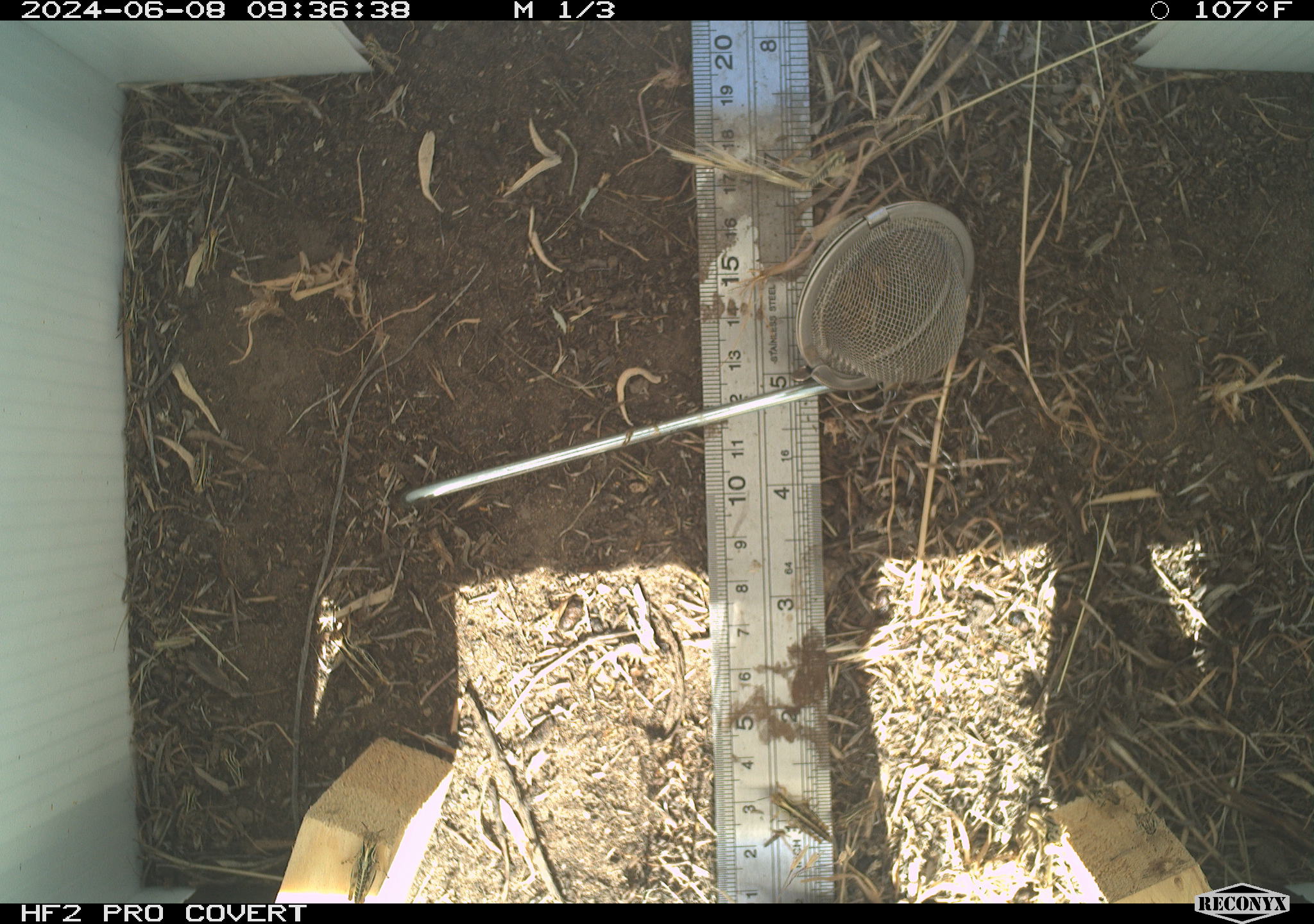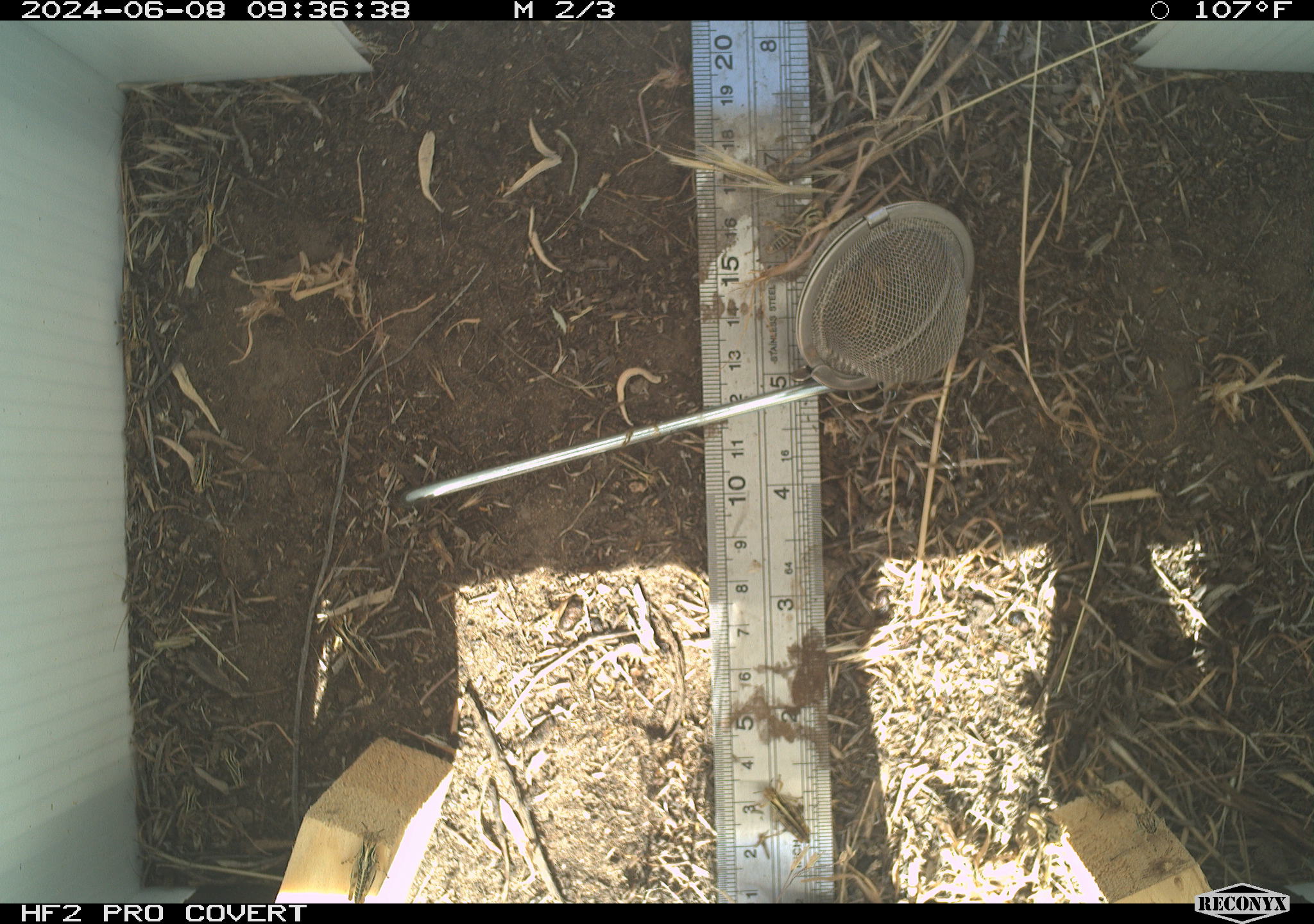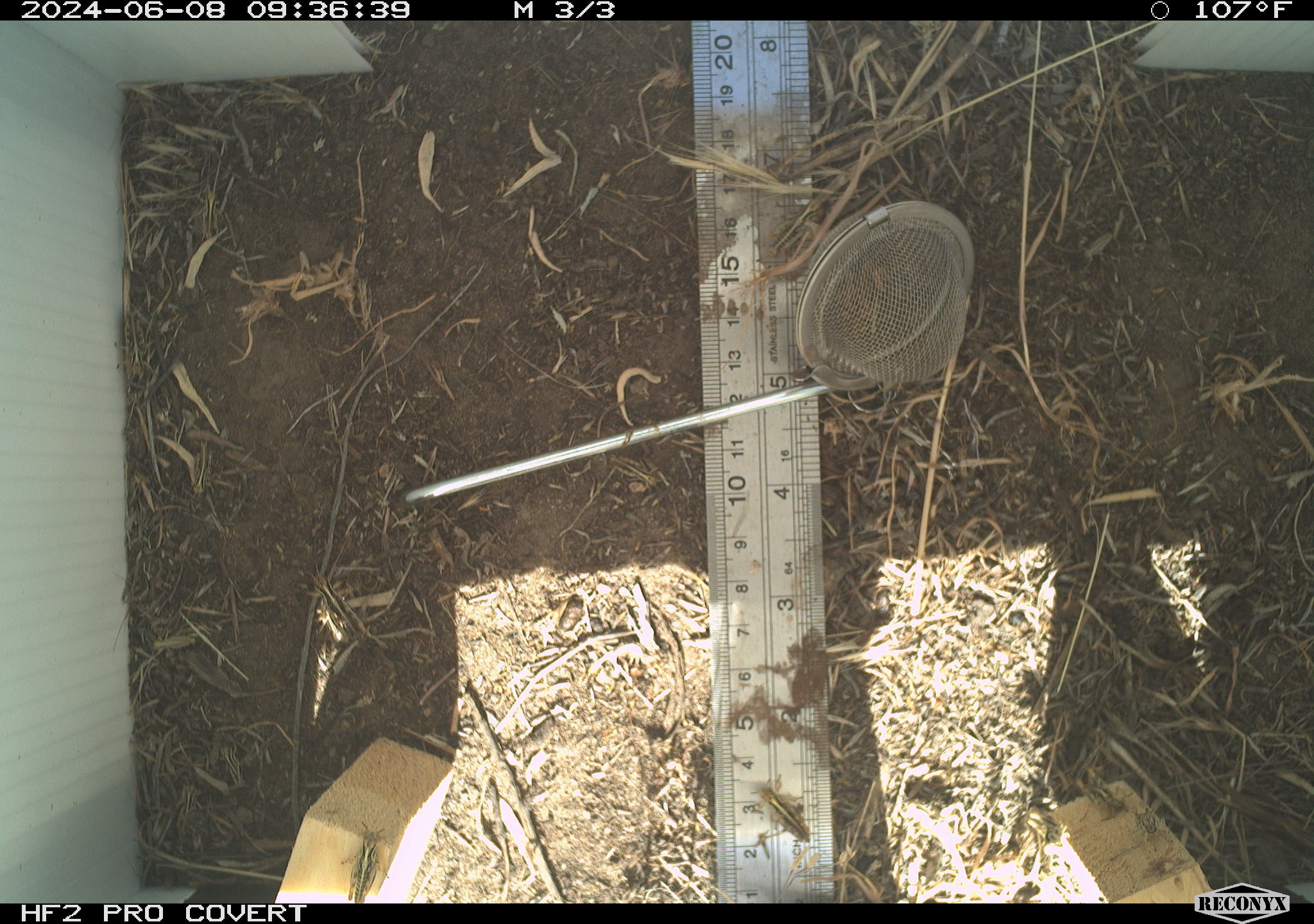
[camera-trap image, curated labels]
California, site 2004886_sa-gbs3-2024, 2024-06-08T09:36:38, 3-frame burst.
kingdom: Animalia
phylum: Arthropoda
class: Insecta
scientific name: Insecta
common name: insect